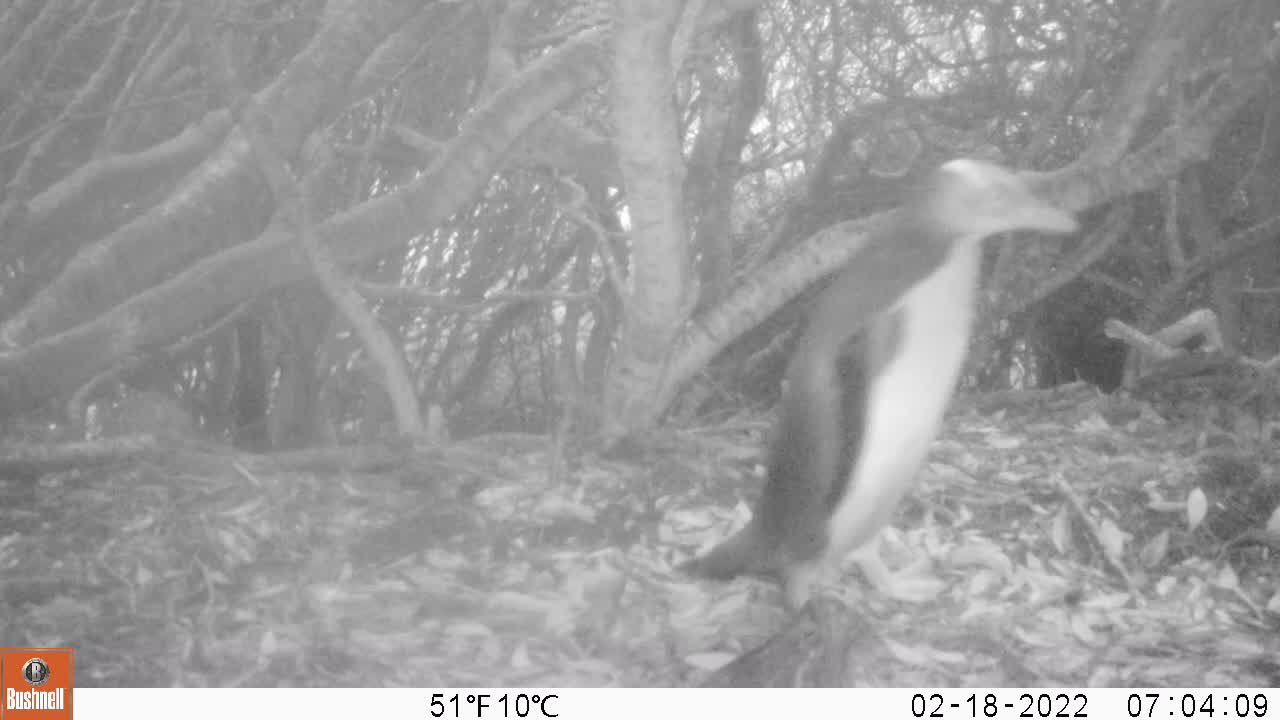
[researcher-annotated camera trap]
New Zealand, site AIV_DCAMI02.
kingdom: Animalia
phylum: Chordata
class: Aves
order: Sphenisciformes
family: Spheniscidae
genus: Megadyptes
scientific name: Megadyptes antipodes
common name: yellow-eyed penguin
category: yellow eyed penguin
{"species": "yellow eyed penguin (yellow-eyed penguin) (Megadyptes antipodes)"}